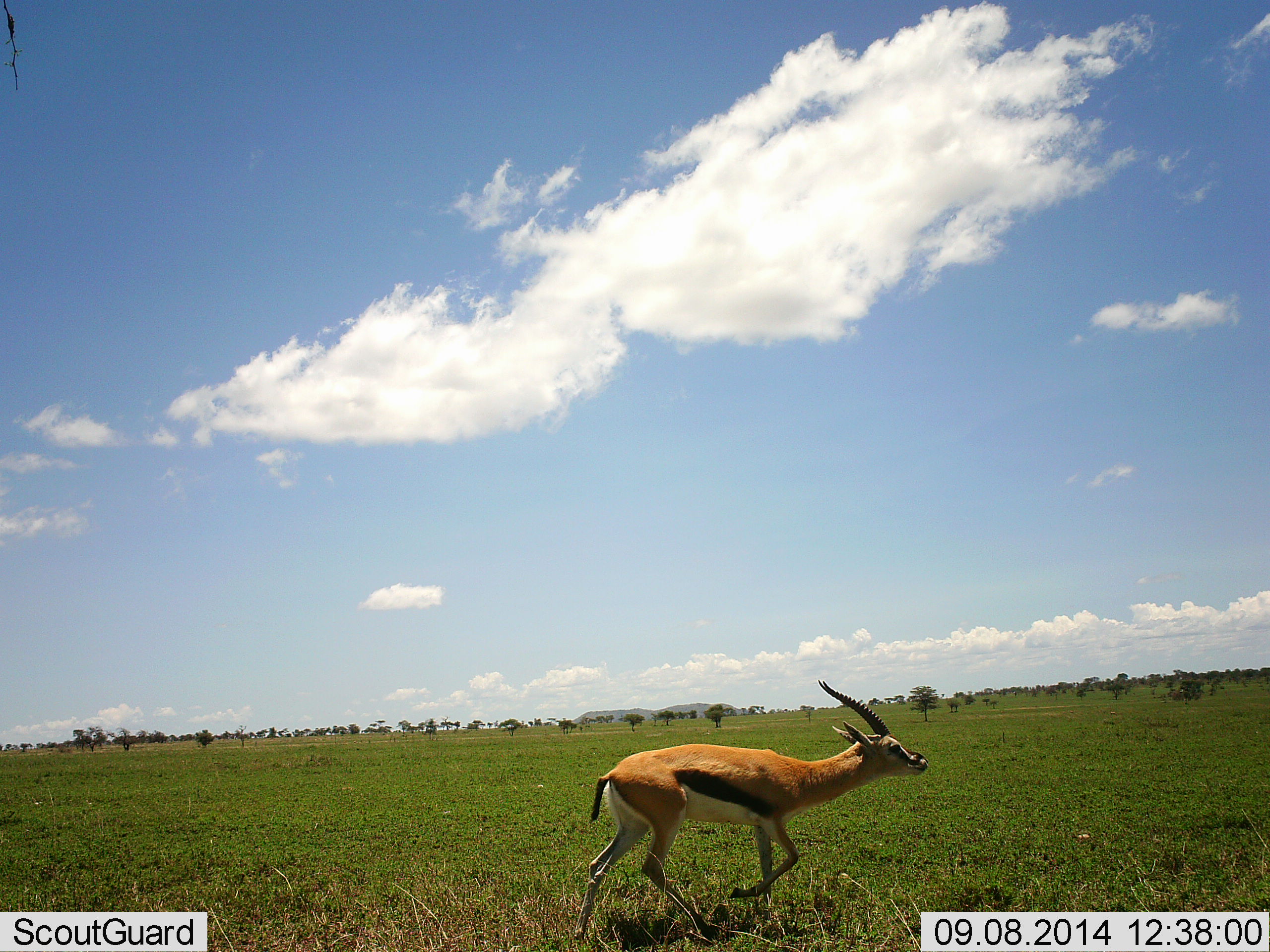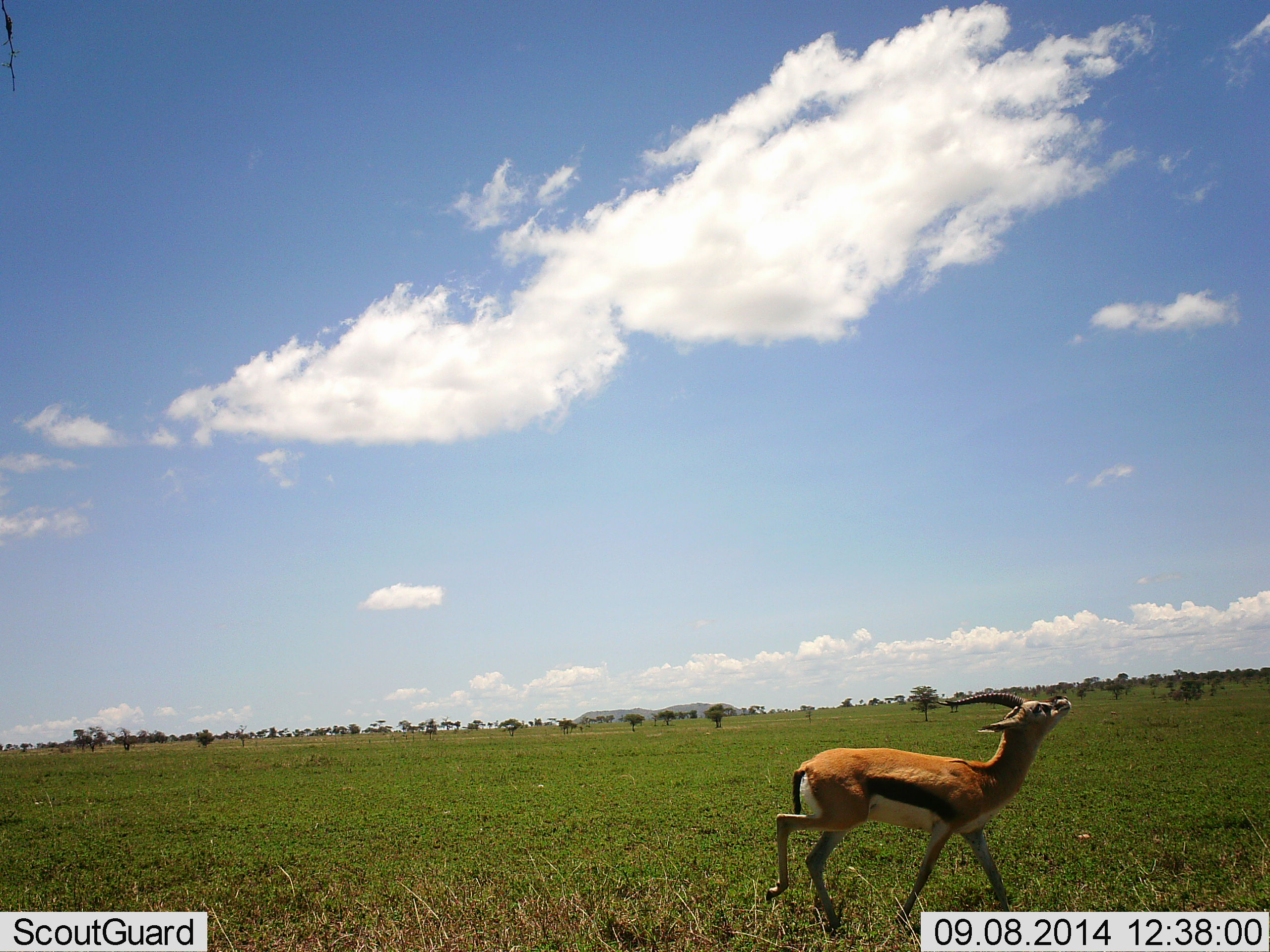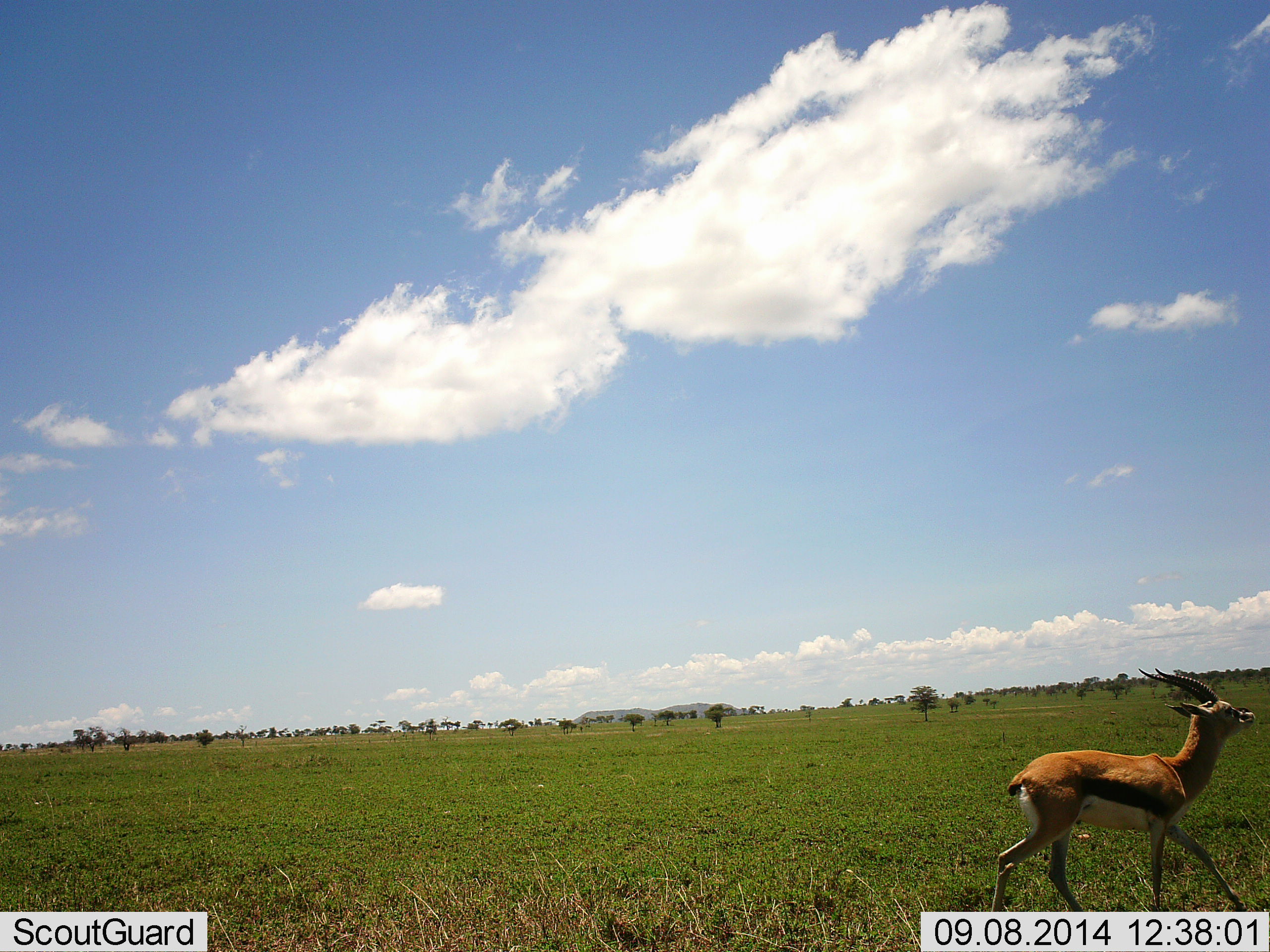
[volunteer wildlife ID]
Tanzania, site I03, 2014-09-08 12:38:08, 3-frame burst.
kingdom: Animalia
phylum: Chordata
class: Mammalia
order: Artiodactyla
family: Bovidae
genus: Eudorcas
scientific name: Eudorcas thomsonii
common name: thomson's gazelle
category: gazellethomsons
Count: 1.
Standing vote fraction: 8%.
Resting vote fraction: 0%.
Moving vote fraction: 92%.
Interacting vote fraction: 0%.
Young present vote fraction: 0%.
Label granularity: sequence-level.